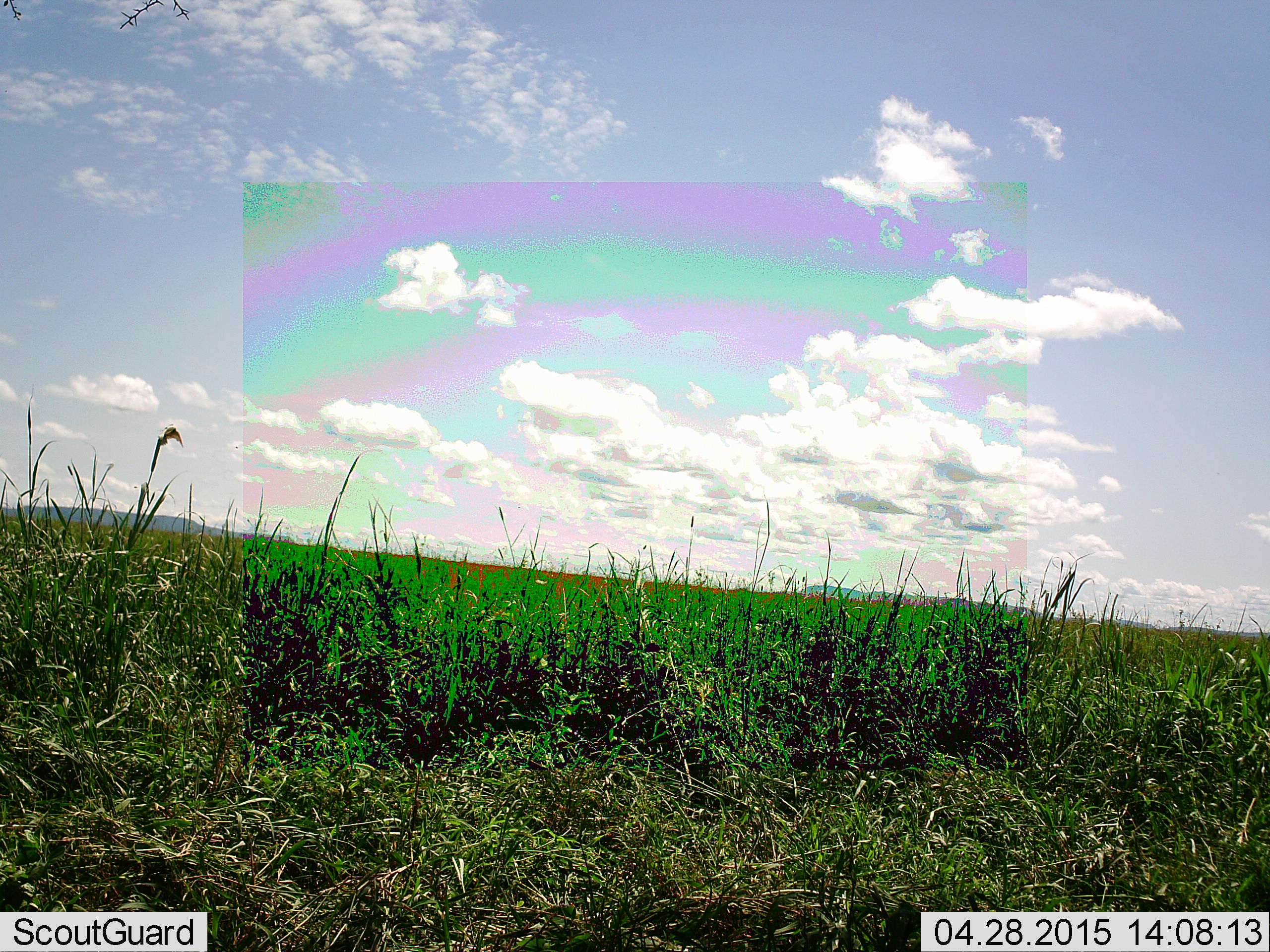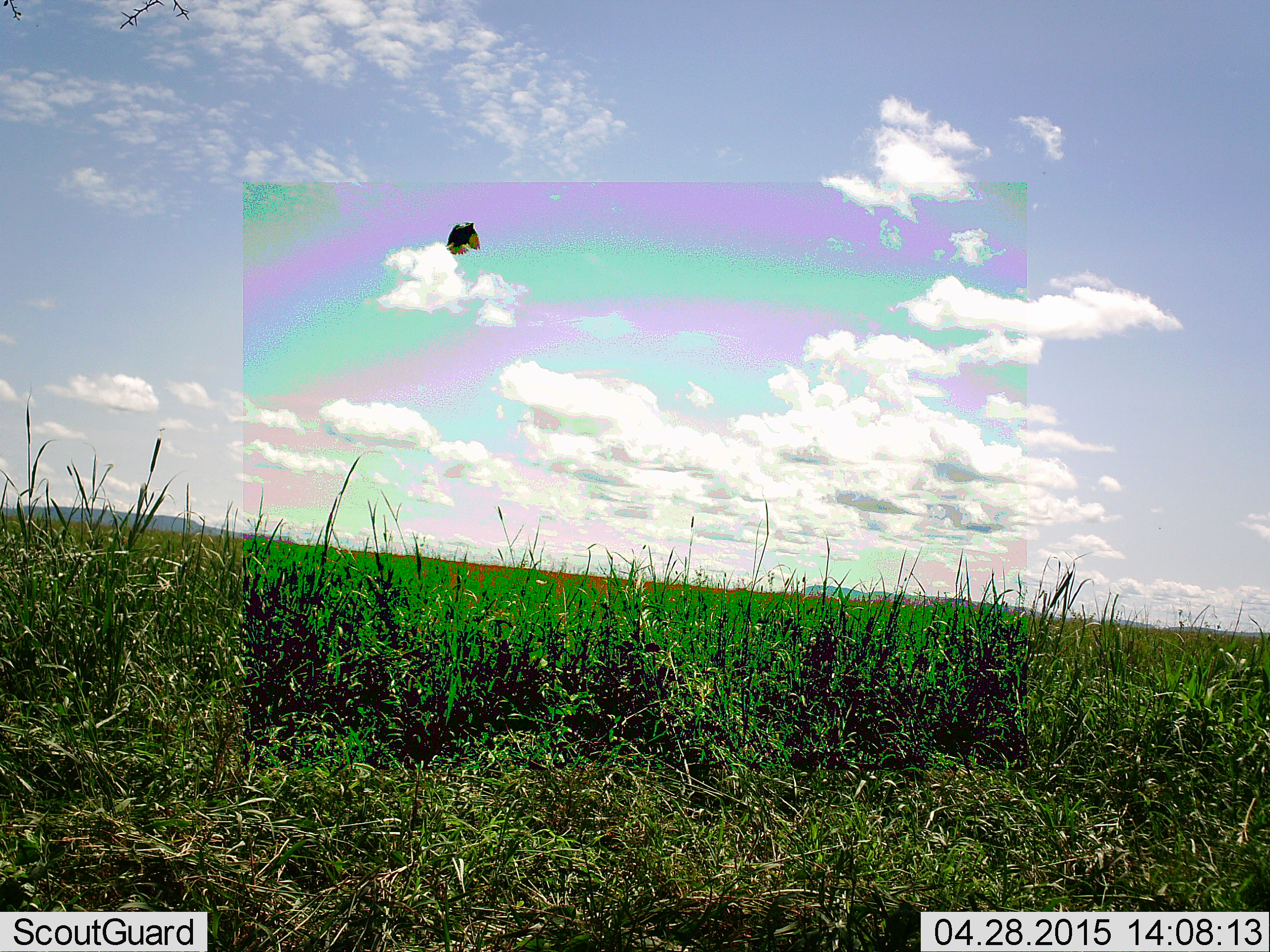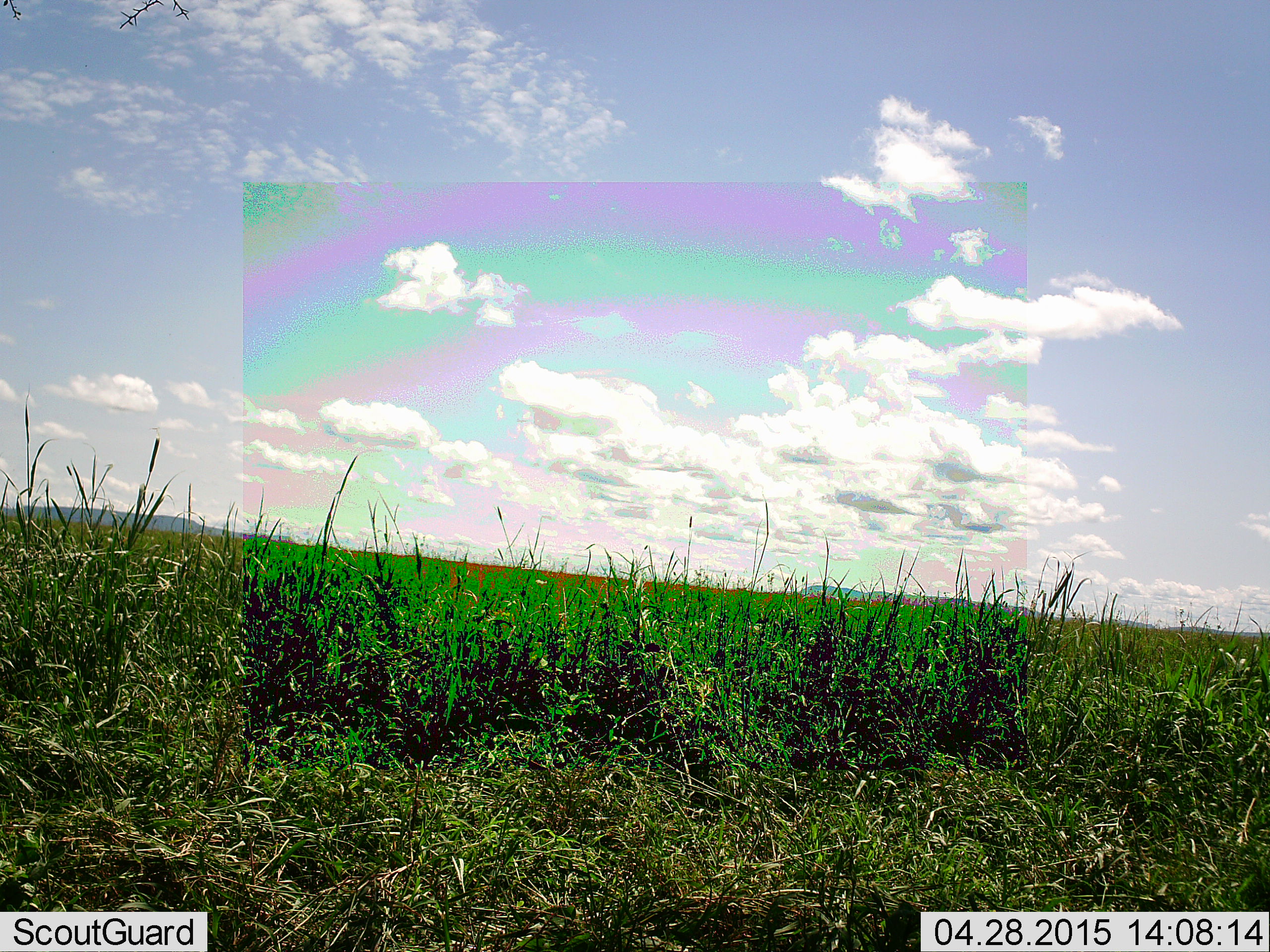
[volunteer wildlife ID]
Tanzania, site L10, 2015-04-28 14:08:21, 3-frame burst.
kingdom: Animalia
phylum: Chordata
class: Aves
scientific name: Aves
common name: bird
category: otherbird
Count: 1.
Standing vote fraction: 0%.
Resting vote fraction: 0%.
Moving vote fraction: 100%.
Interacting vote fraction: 0%.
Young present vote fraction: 0%.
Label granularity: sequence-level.